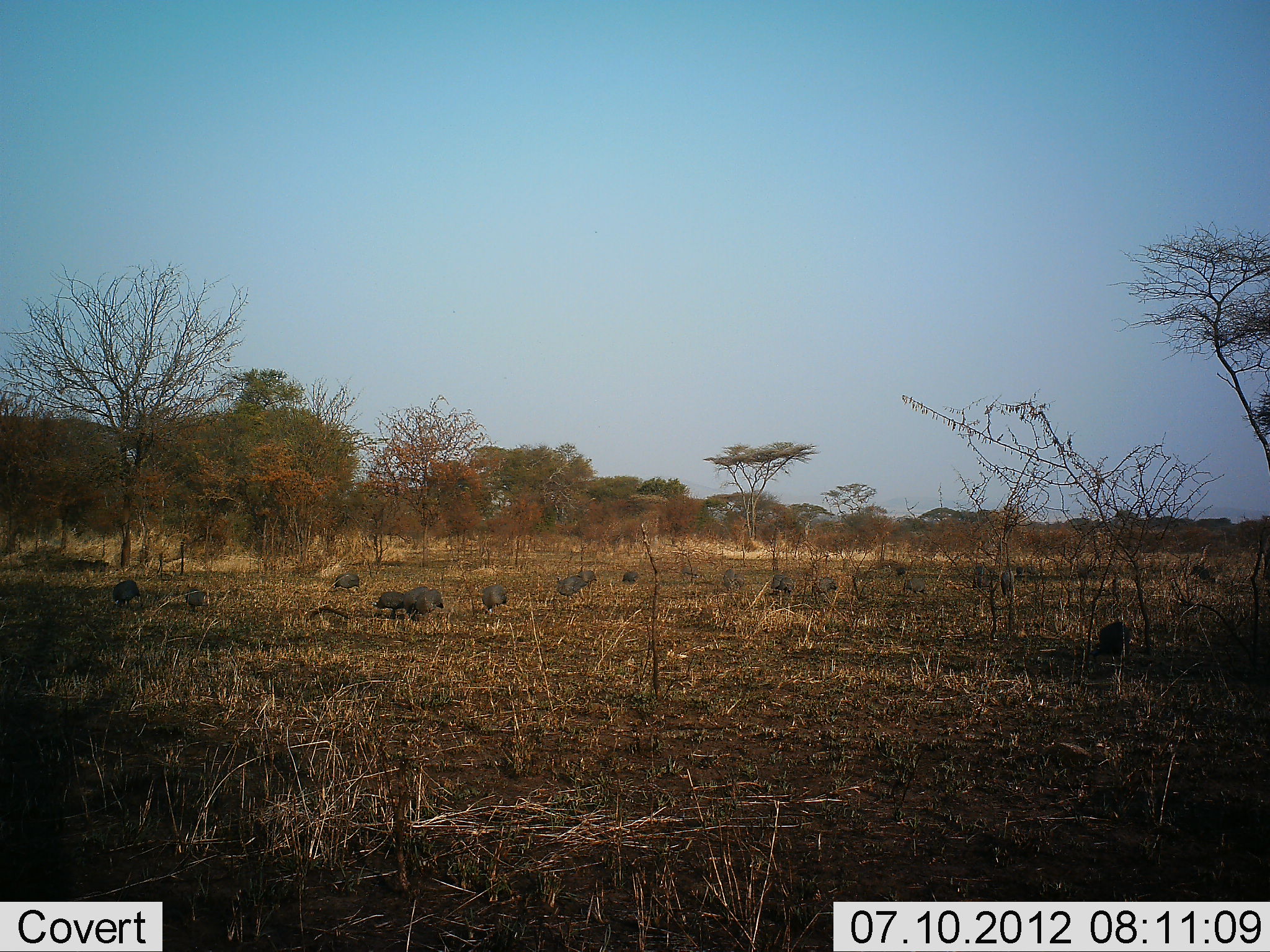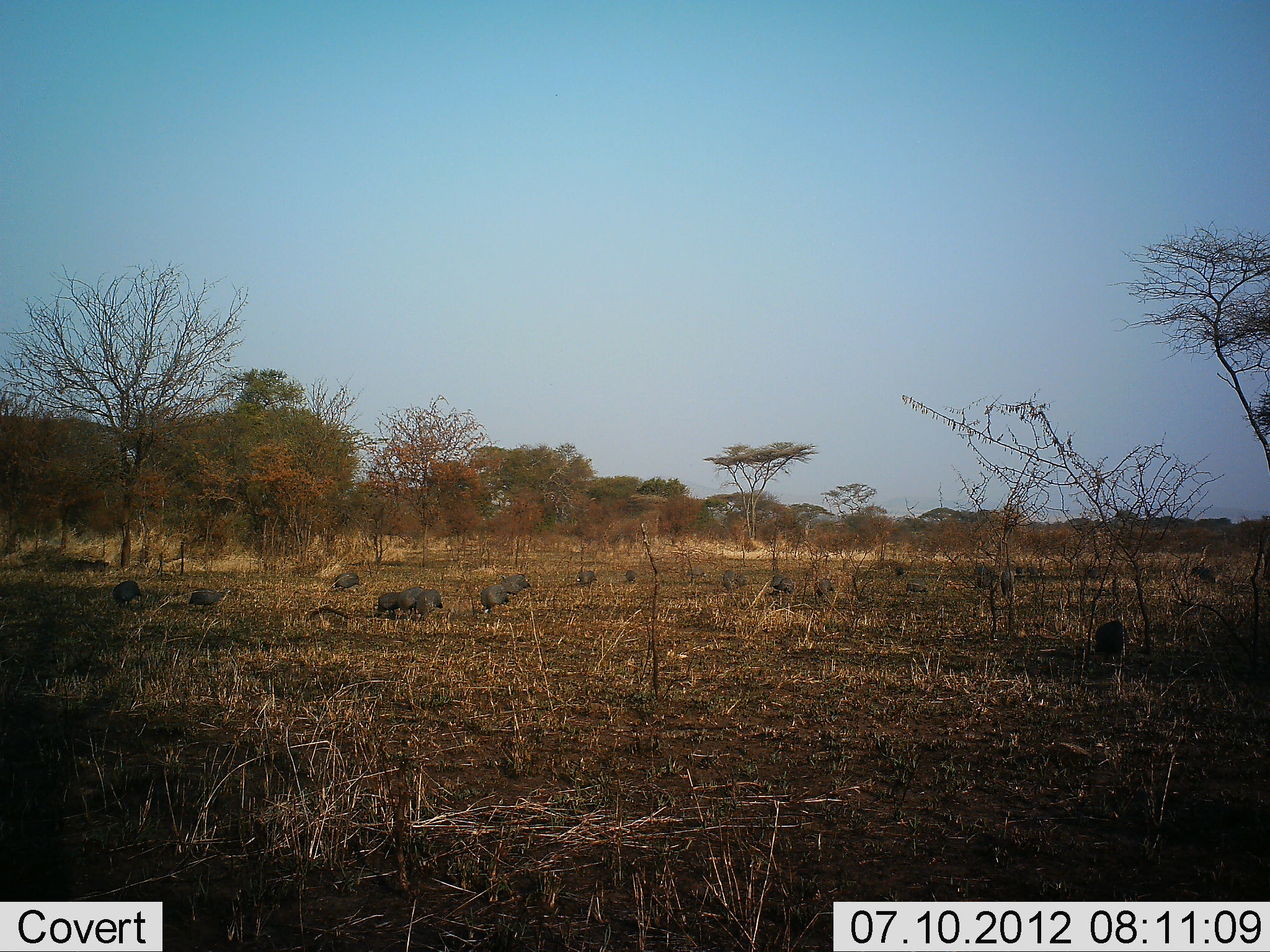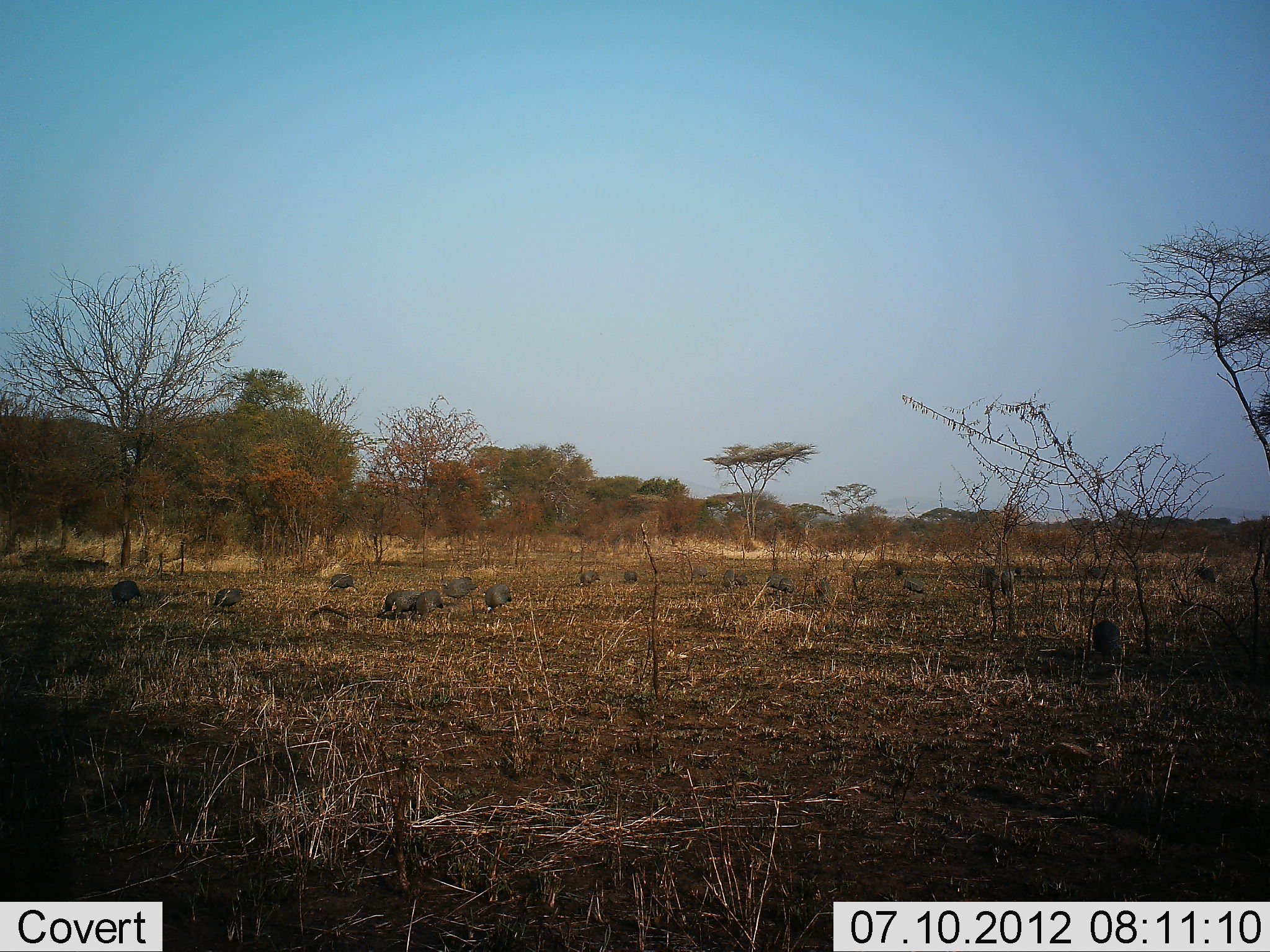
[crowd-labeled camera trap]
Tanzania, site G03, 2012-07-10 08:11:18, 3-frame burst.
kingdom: Animalia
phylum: Chordata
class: Aves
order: Galliformes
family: Numididae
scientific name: Numididae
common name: guinea fowl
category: guineafowl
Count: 11-50.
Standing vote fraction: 27%.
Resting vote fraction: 0%.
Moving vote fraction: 64%.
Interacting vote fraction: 0%.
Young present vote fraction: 0%.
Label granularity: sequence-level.